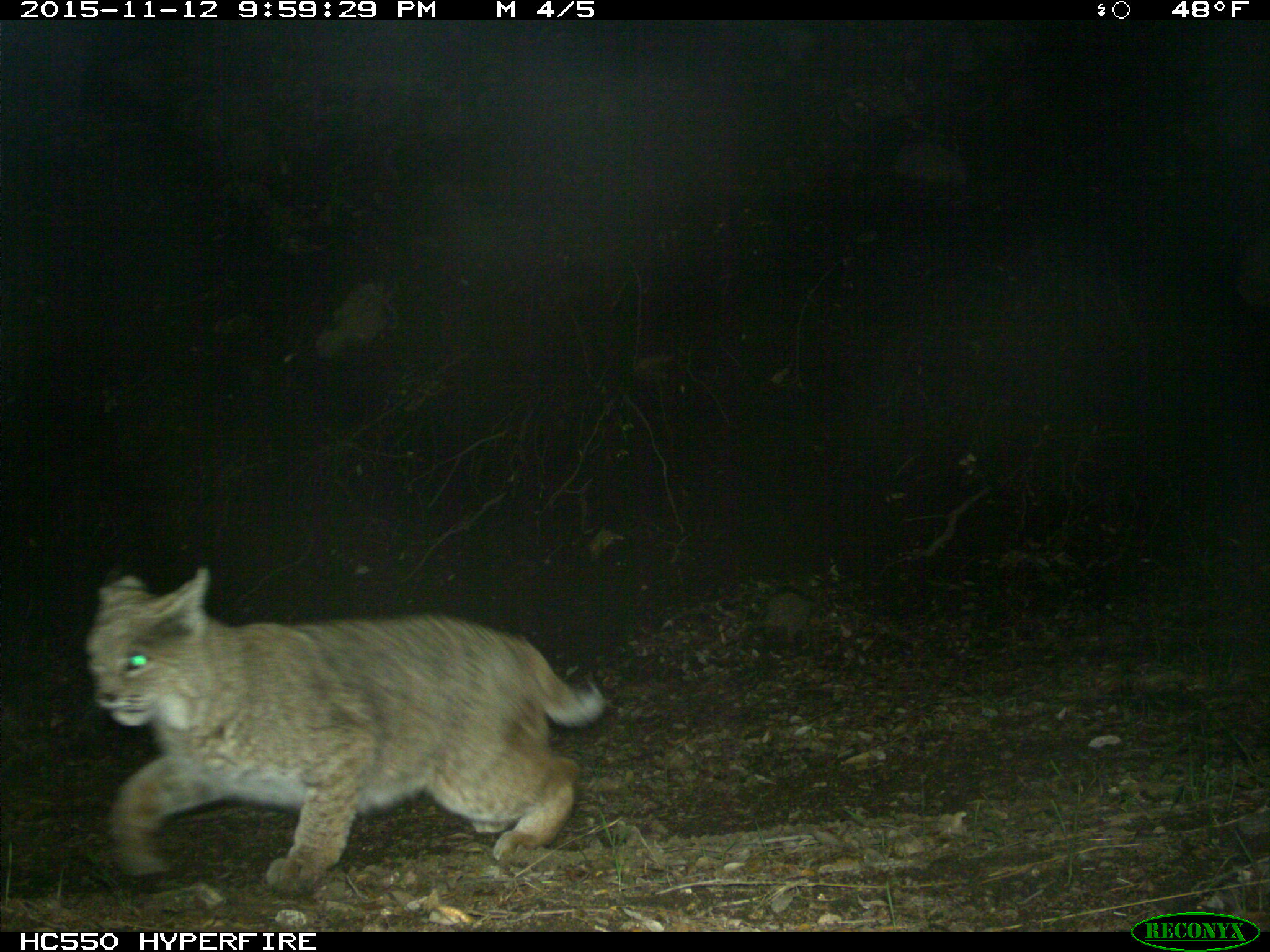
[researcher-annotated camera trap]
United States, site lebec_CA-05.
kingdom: Animalia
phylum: Chordata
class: Mammalia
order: Carnivora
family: Felidae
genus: Lynx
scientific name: Lynx rufus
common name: bobcat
Lynx rufus (bobcat).